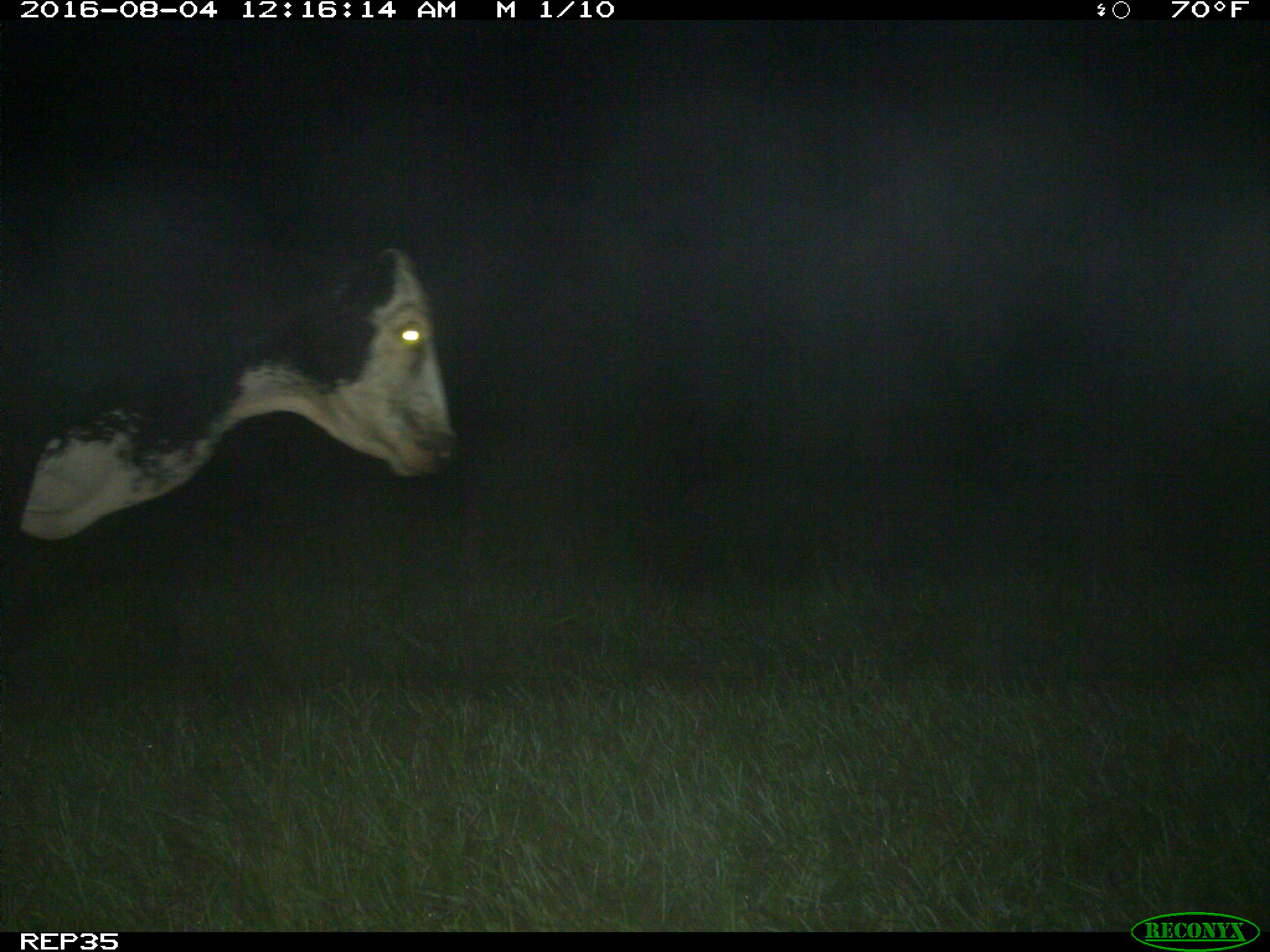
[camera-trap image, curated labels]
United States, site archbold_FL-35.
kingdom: Animalia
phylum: Chordata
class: Mammalia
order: Artiodactyla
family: Bovidae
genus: Bos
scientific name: Bos taurus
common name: domestic cow